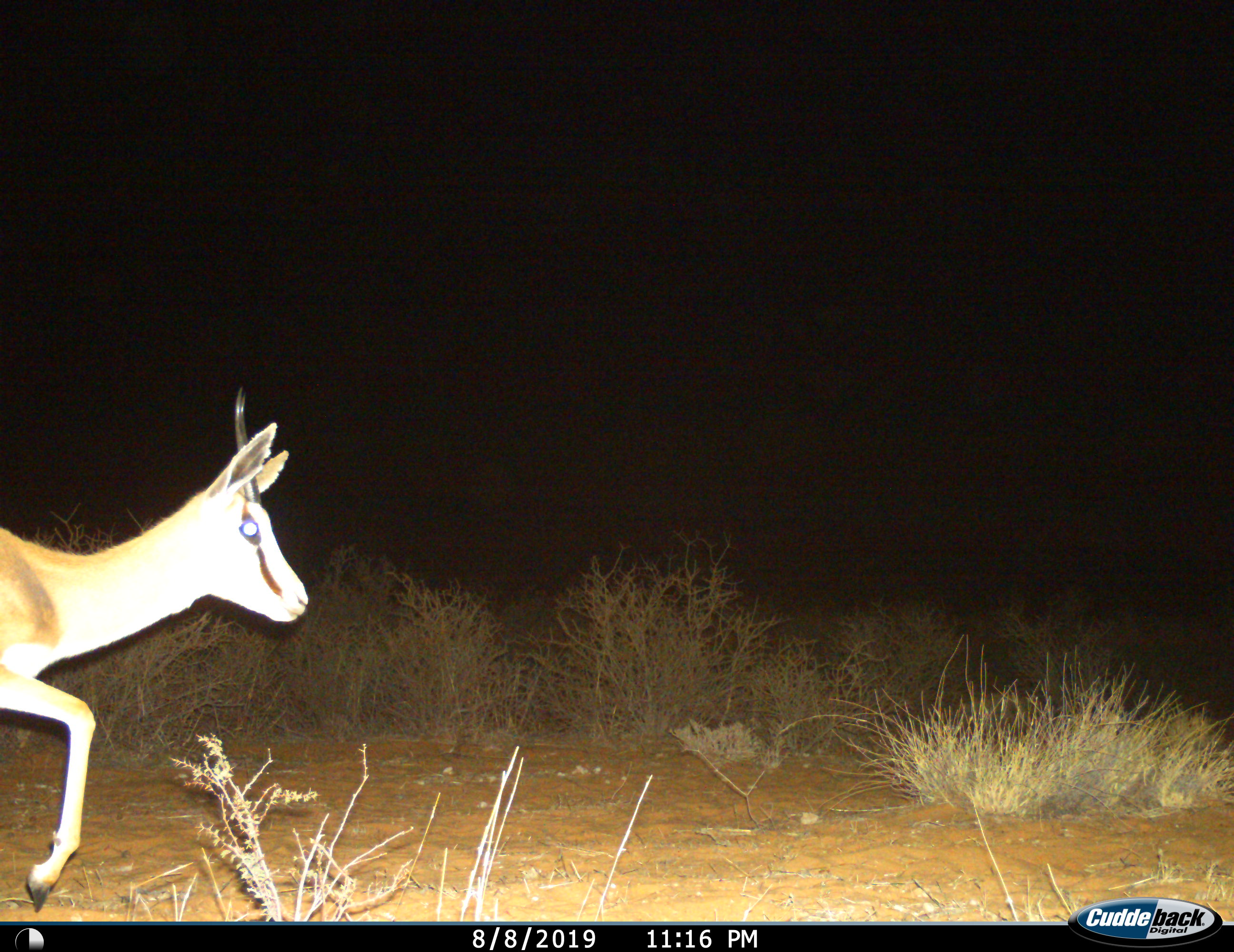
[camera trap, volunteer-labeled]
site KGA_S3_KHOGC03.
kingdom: Animalia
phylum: Chordata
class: Mammalia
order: Artiodactyla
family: Bovidae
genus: Antidorcas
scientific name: Antidorcas marsupialis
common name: springbok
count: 1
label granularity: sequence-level